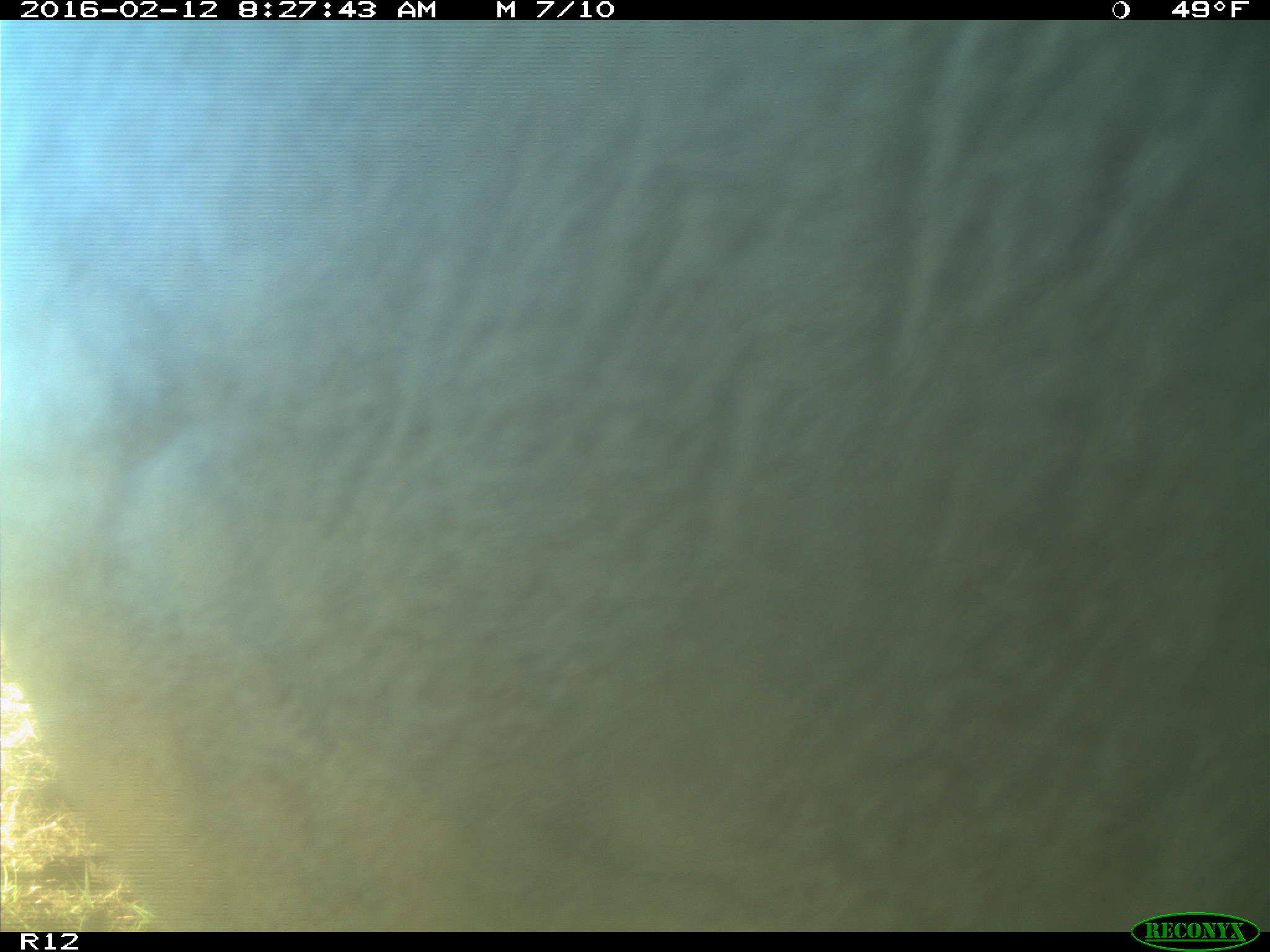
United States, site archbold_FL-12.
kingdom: Animalia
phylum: Chordata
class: Mammalia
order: Artiodactyla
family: Bovidae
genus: Bos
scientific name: Bos taurus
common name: domestic cow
Bos taurus (domestic cow).